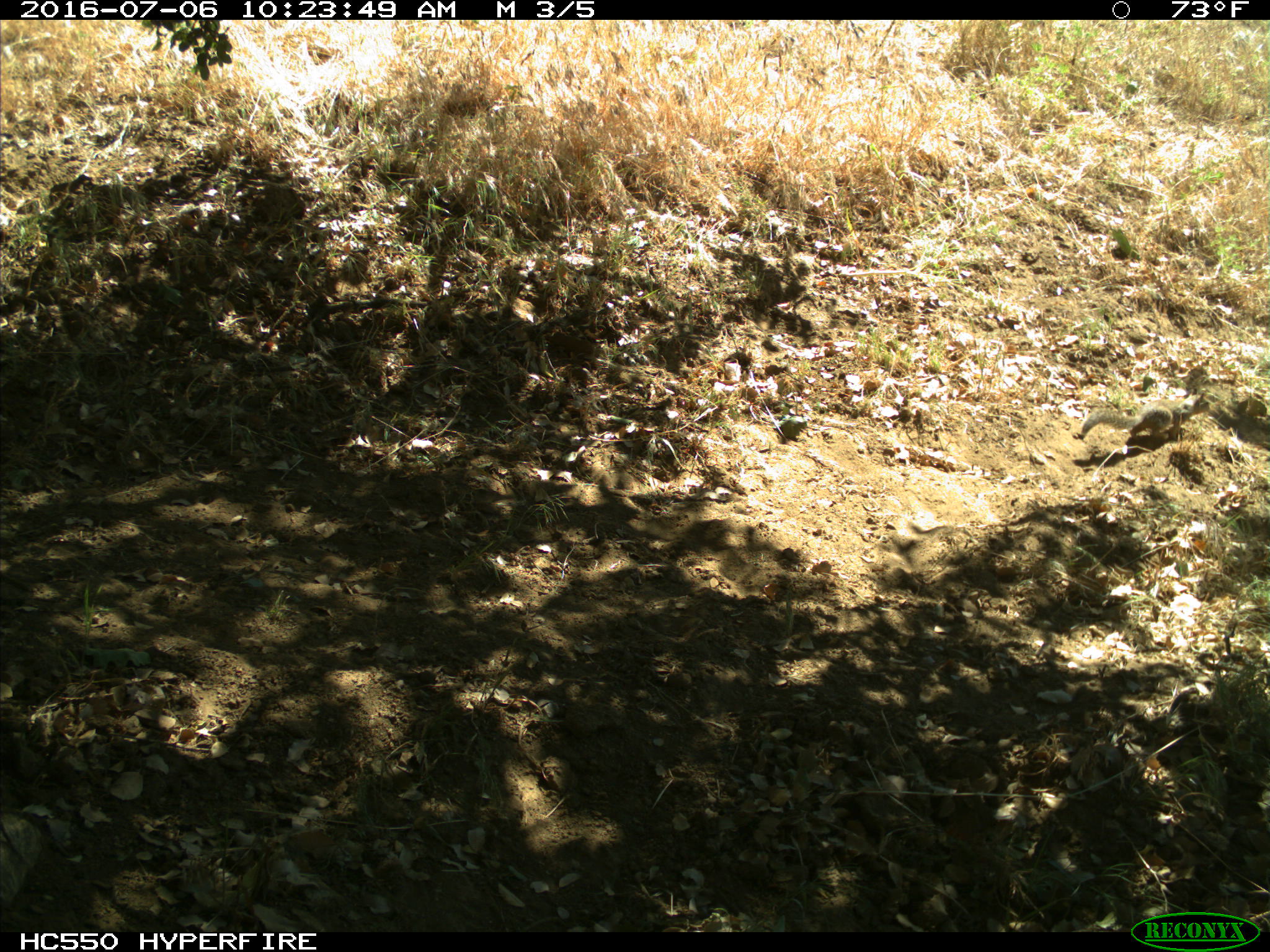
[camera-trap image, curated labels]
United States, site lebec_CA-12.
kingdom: Animalia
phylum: Chordata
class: Mammalia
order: Rodentia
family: Sciuridae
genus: Otospermophilus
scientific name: Otospermophilus beecheyi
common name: california ground squirrel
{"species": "Otospermophilus beecheyi (california ground squirrel)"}